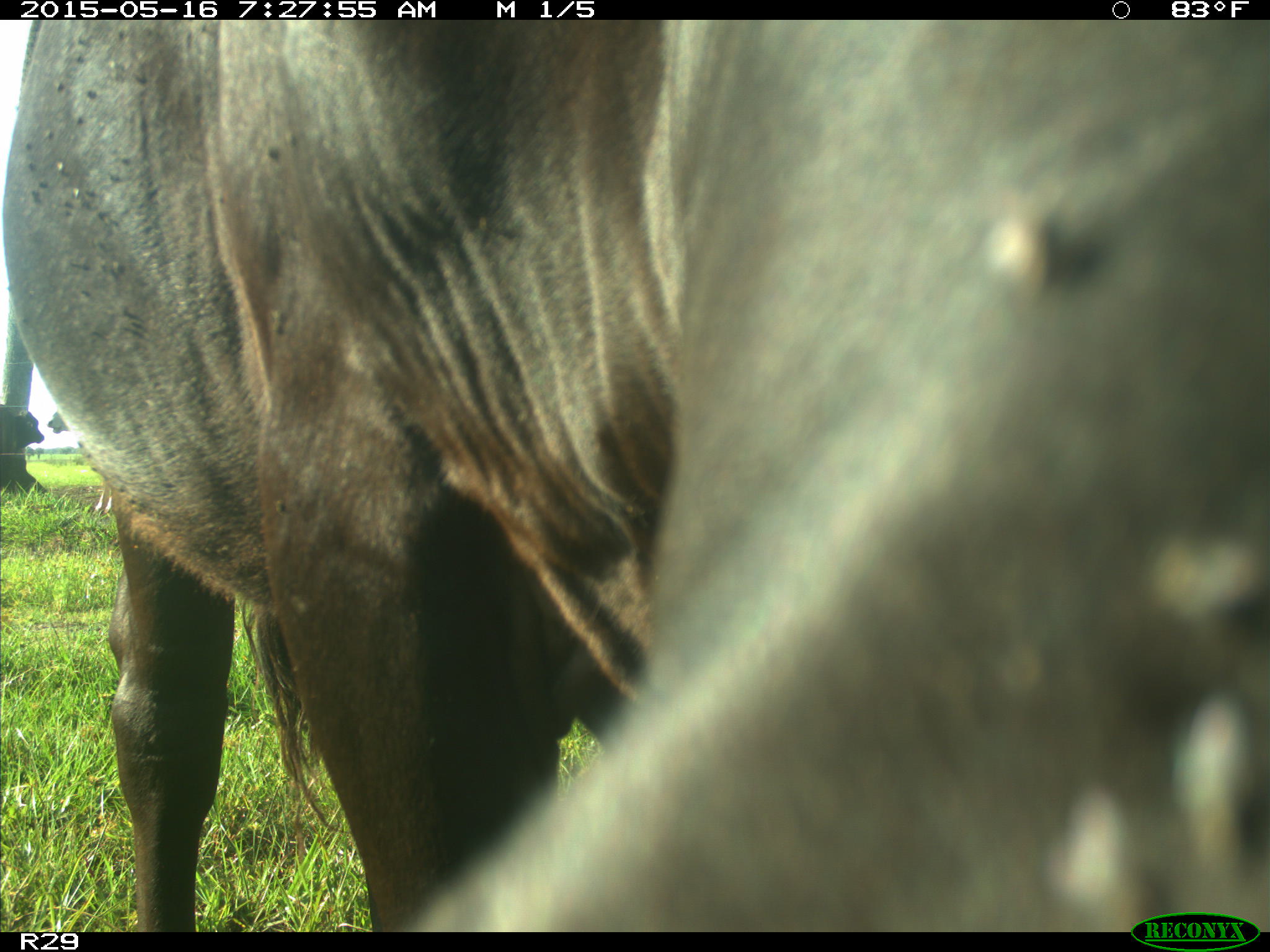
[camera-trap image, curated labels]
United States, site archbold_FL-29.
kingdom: Animalia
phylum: Chordata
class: Mammalia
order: Artiodactyla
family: Bovidae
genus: Bos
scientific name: Bos taurus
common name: domestic cow